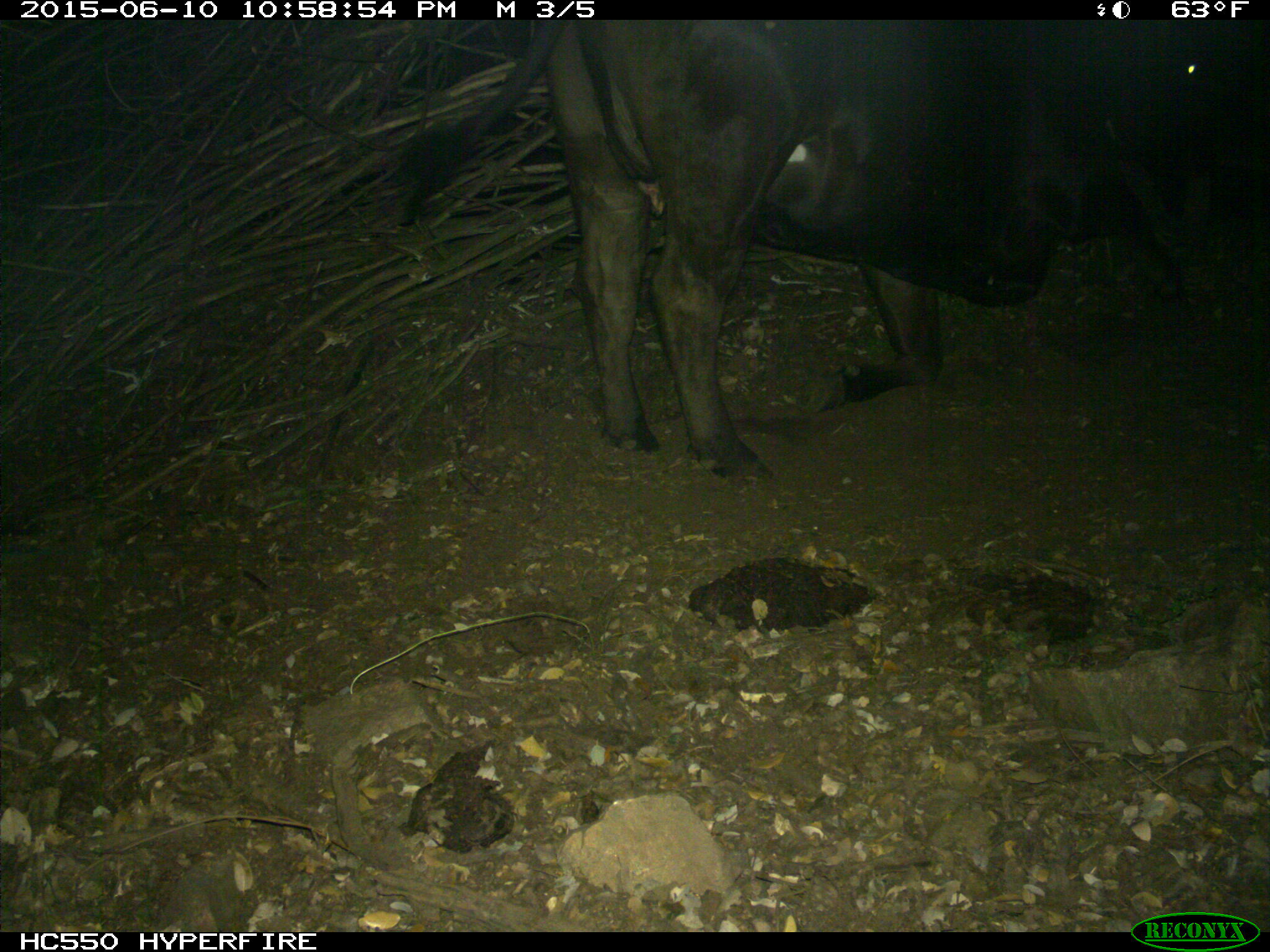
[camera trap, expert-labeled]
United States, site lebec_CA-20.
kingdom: Animalia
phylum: Chordata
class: Mammalia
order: Artiodactyla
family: Bovidae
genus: Bos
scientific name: Bos taurus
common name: domestic cow